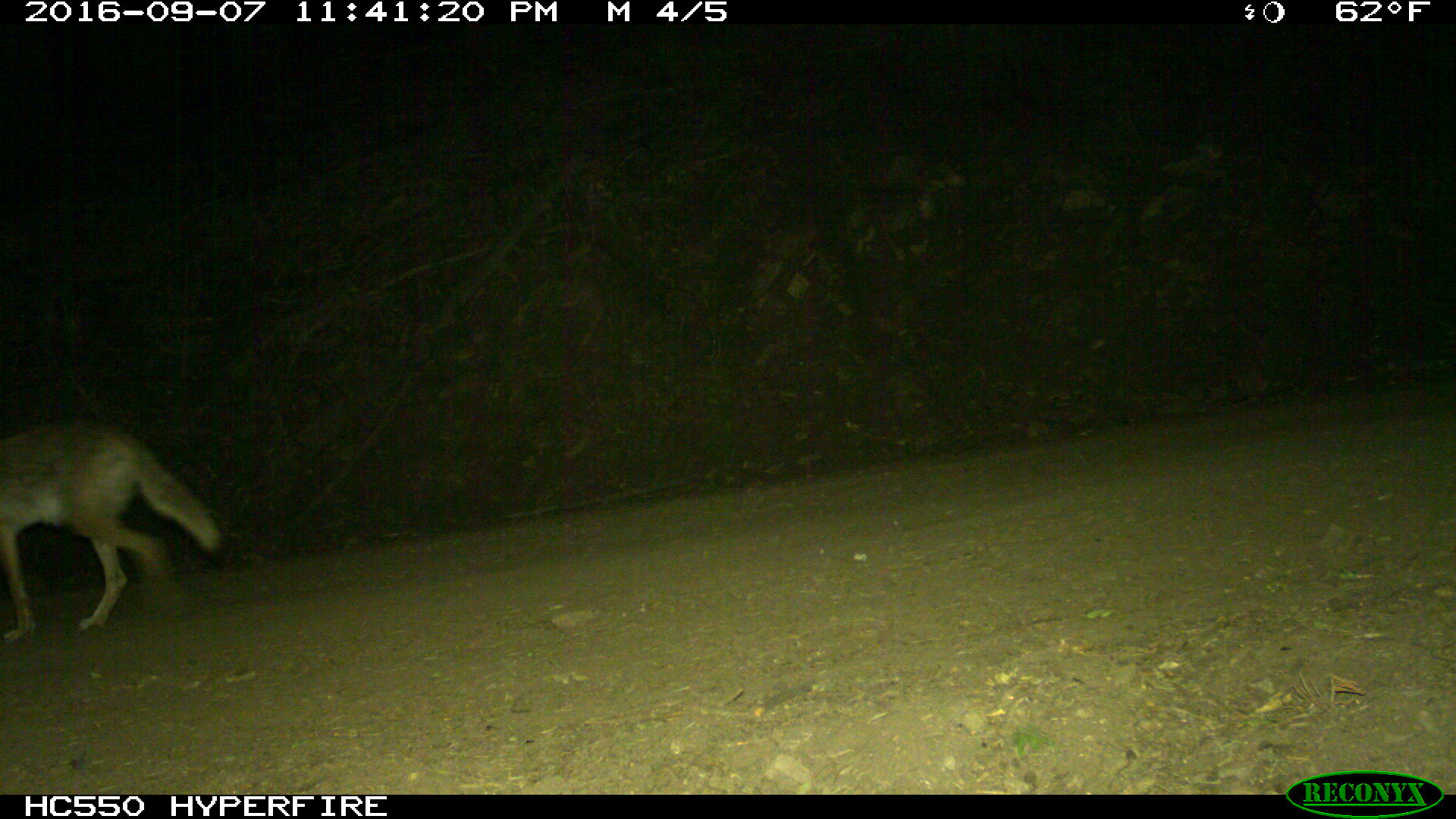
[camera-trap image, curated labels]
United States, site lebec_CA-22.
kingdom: Animalia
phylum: Chordata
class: Mammalia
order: Carnivora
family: Canidae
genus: Canis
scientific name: Canis latrans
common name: coyote